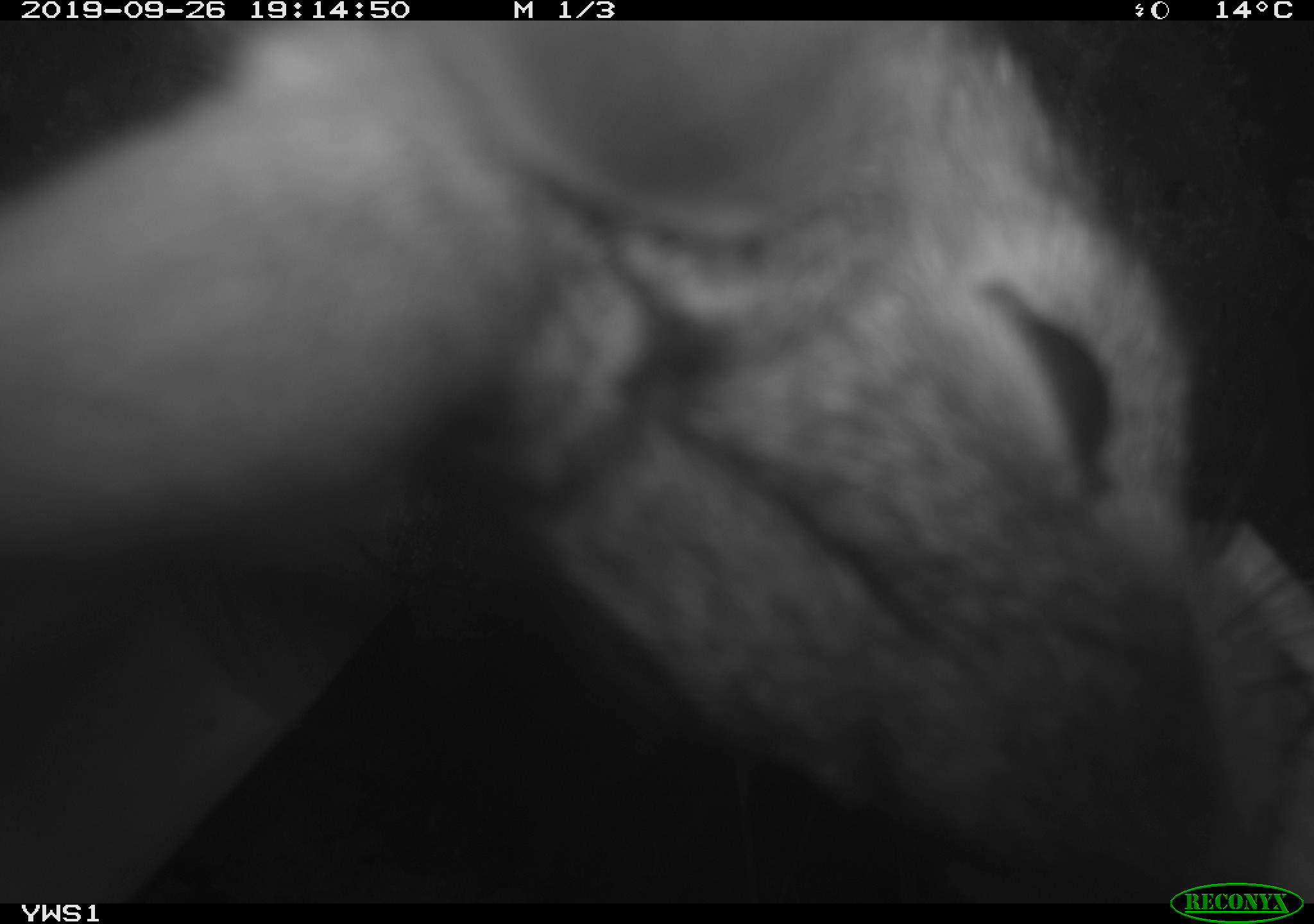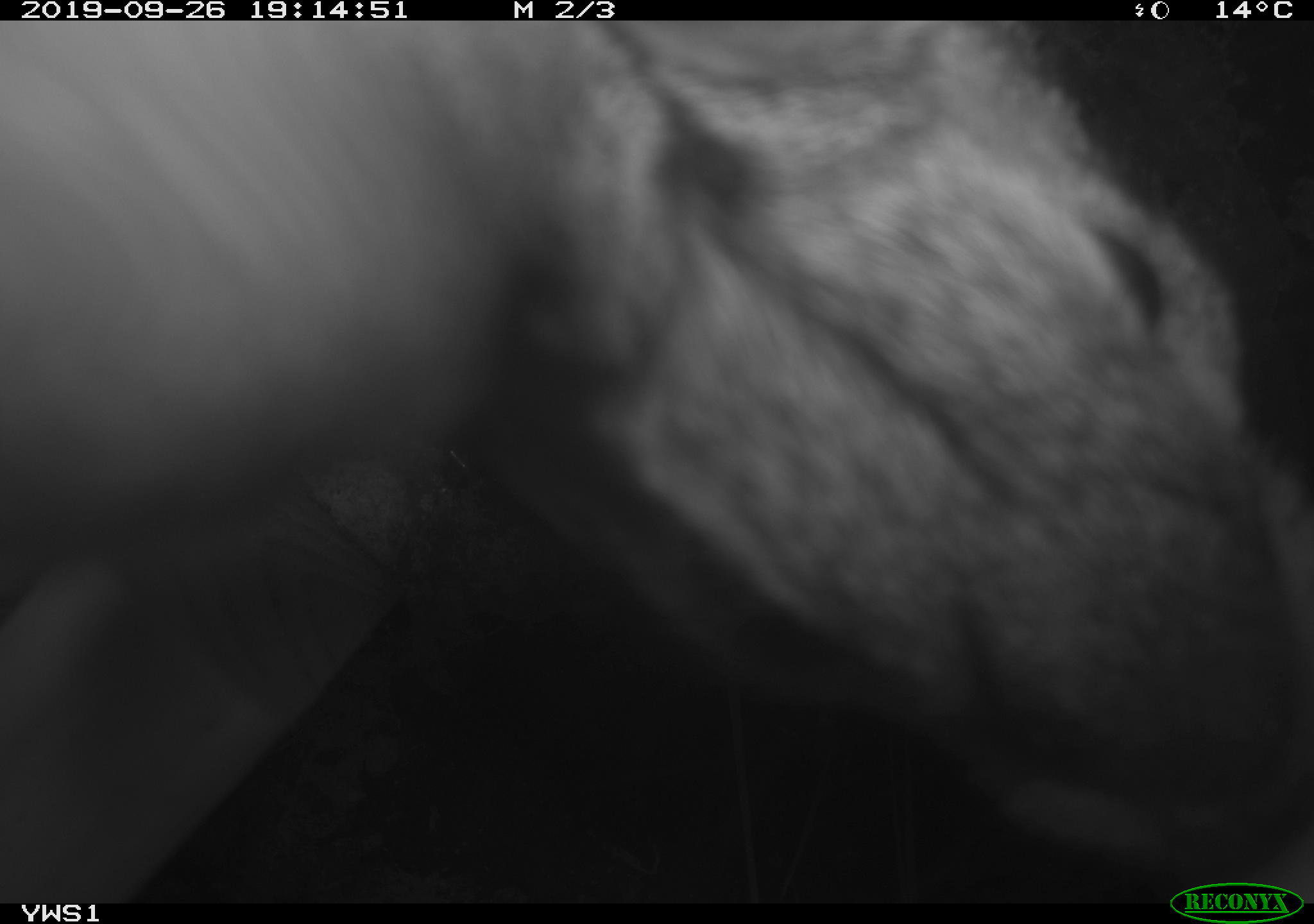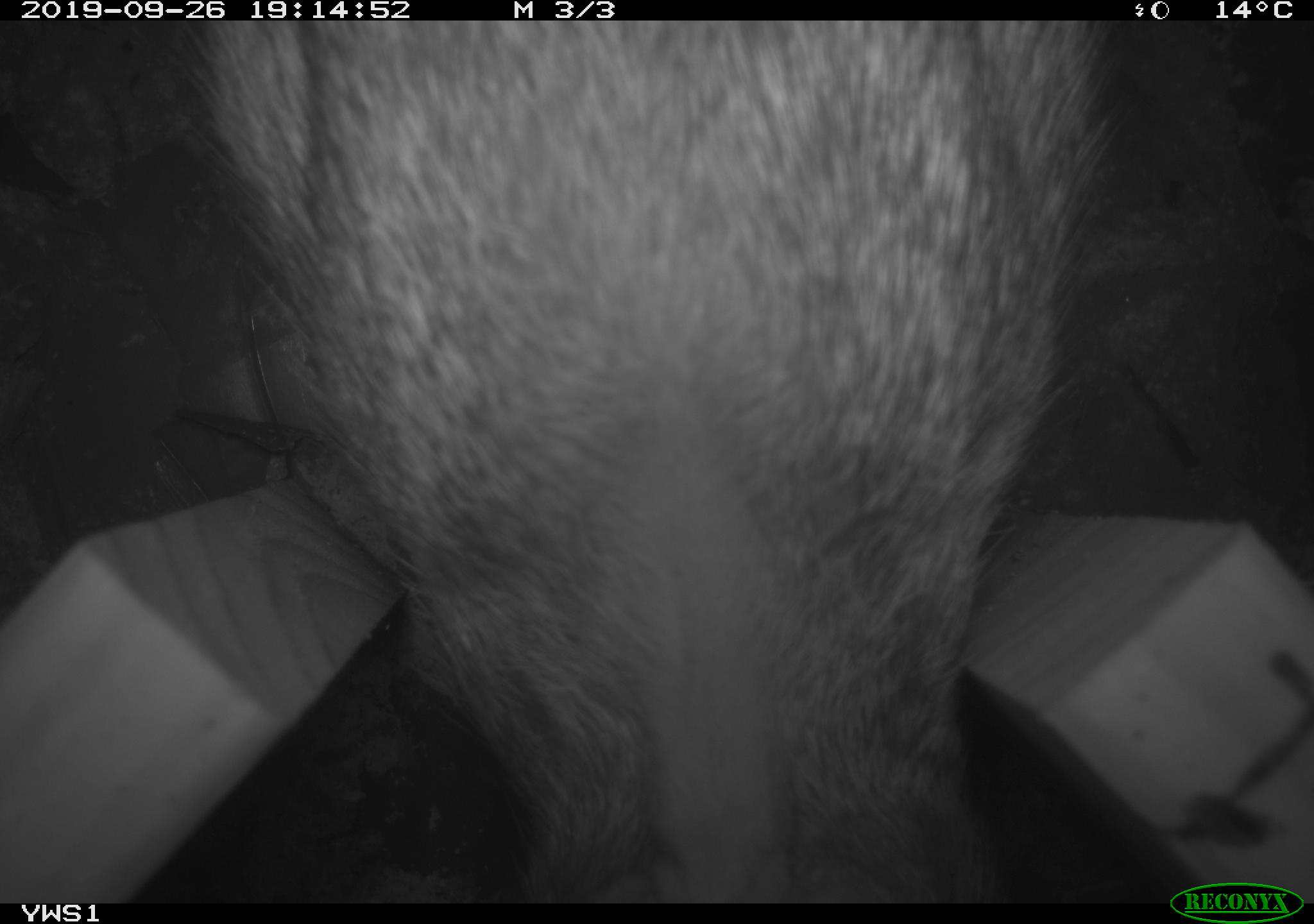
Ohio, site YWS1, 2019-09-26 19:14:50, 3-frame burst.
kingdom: Animalia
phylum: Chordata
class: Mammalia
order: Lagomorpha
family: Leporidae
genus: Sylvilagus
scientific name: Sylvilagus floridanus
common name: eastern cottontail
Eastern cottontail (Sylvilagus floridanus).